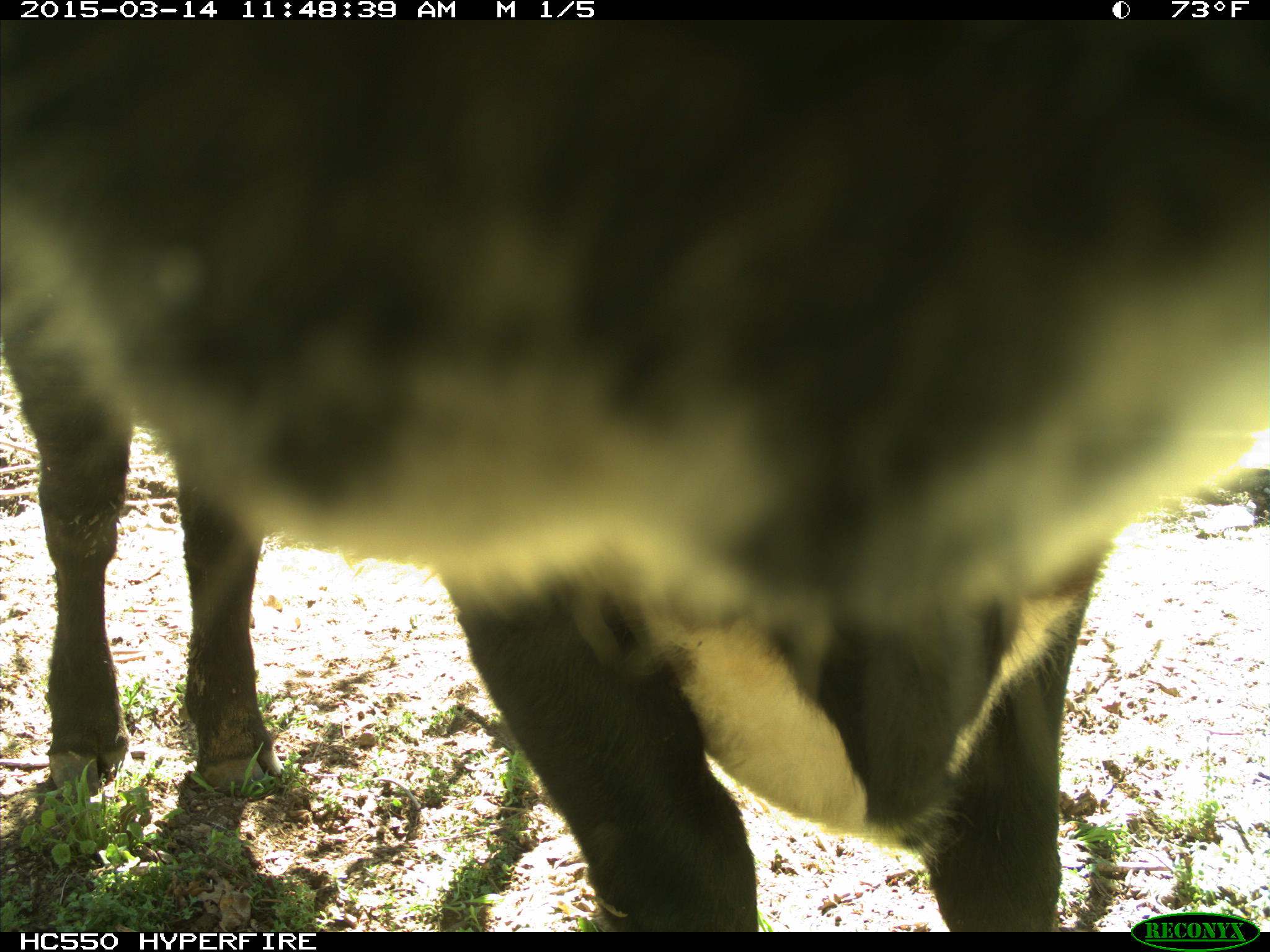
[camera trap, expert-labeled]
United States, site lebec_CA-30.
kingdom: Animalia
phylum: Chordata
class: Mammalia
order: Artiodactyla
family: Bovidae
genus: Bos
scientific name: Bos taurus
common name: domestic cow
Bos taurus (domestic cow).